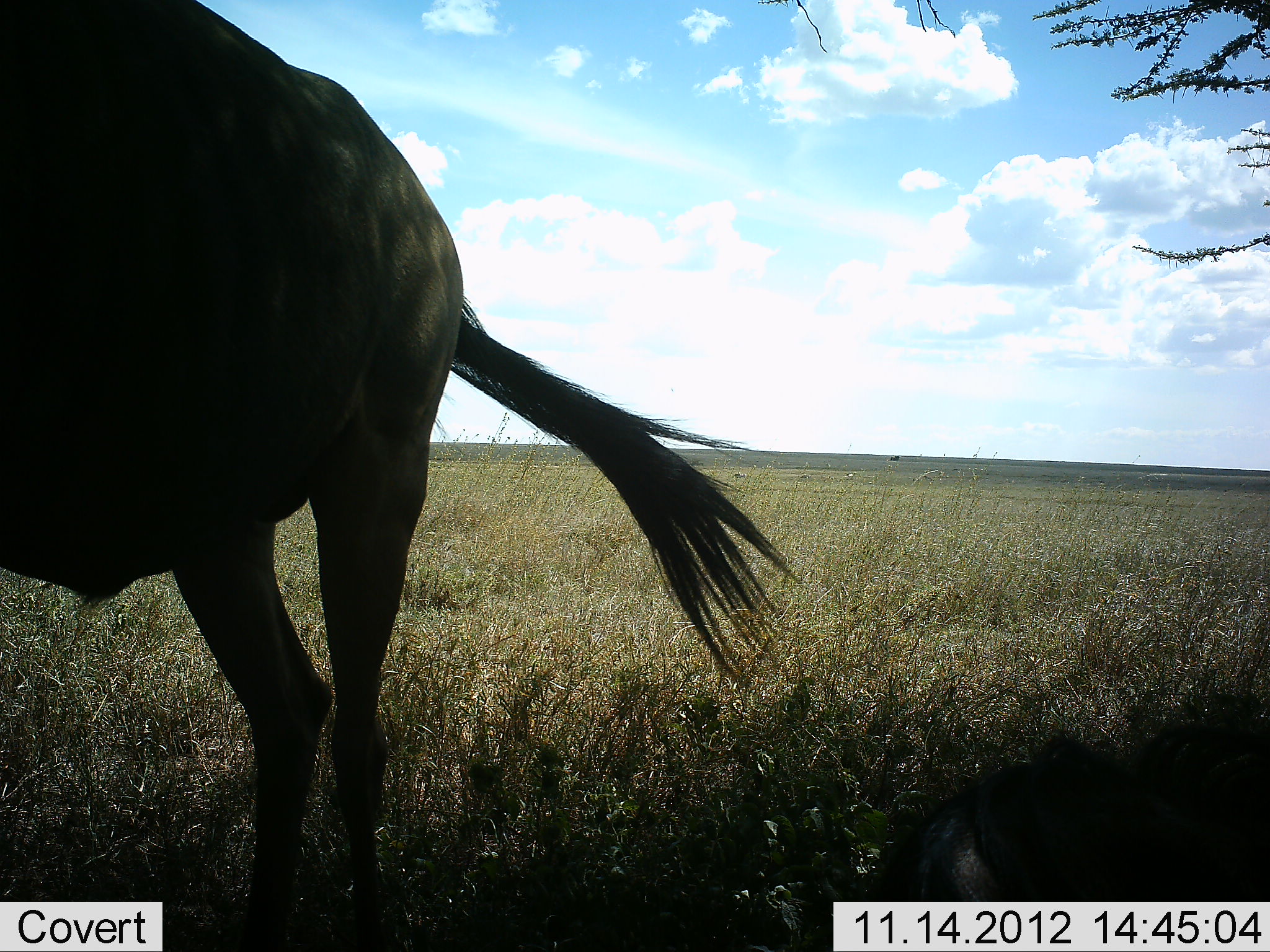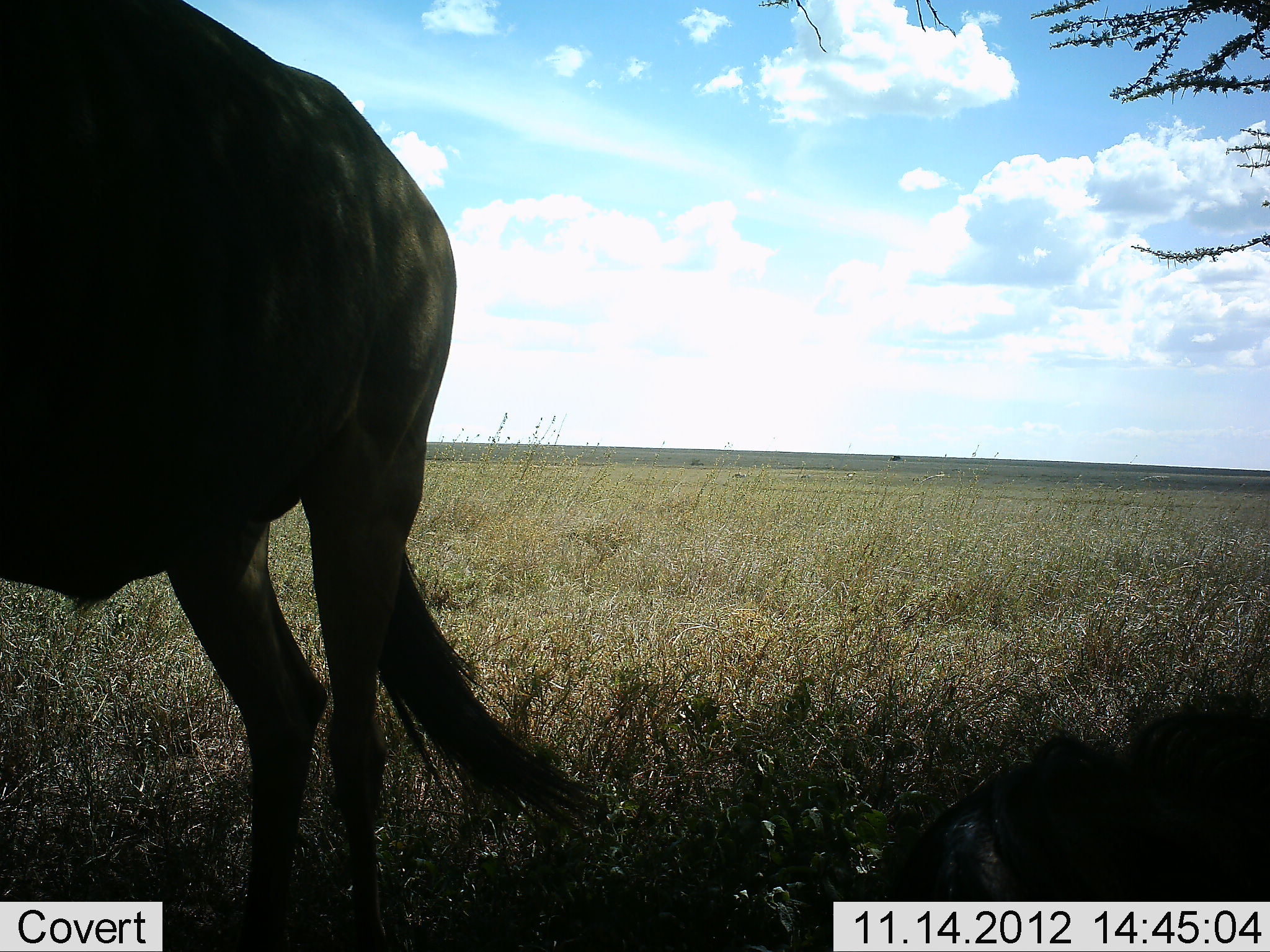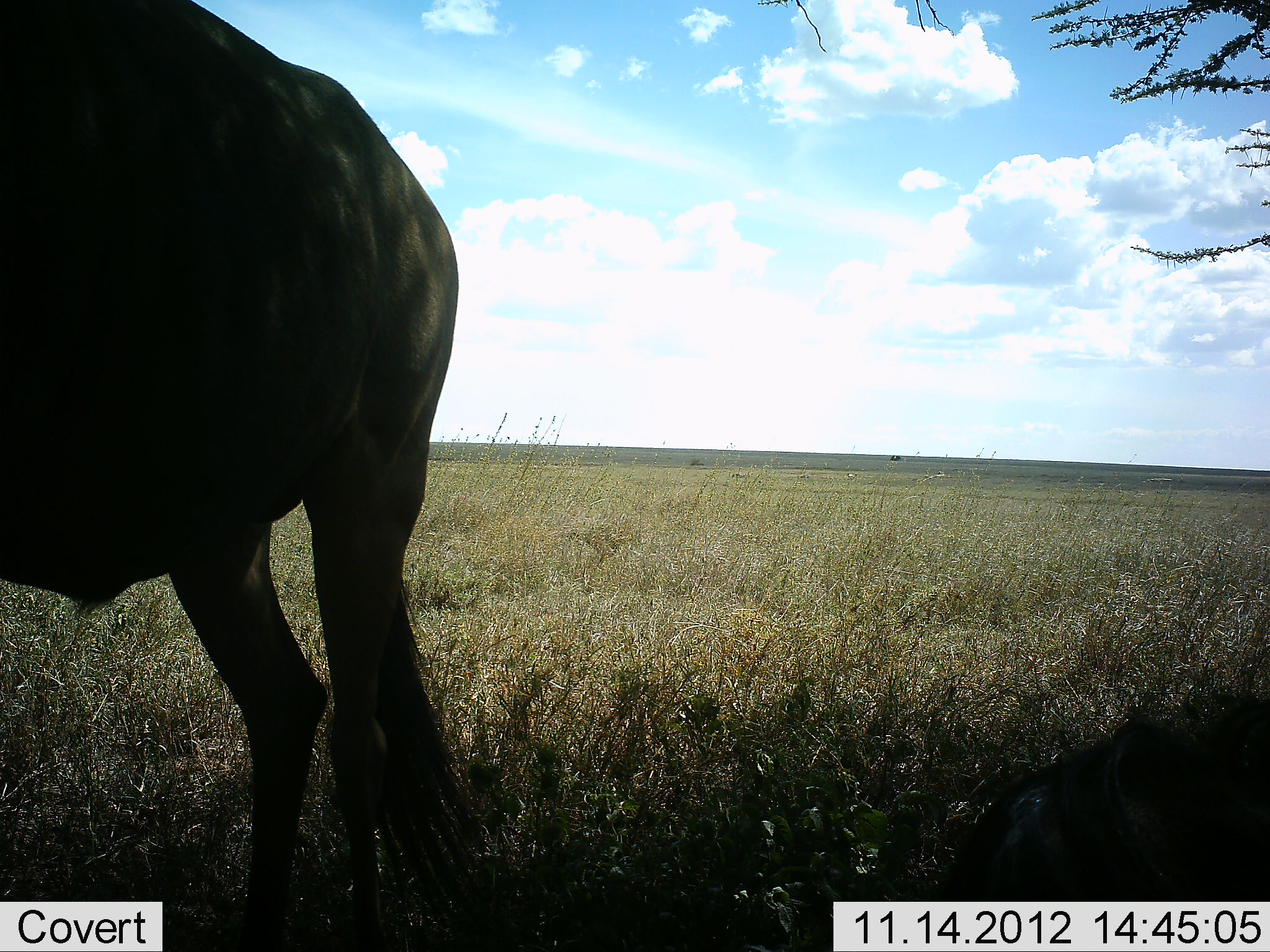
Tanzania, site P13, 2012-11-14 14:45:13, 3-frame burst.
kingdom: Animalia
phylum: Chordata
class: Mammalia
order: Artiodactyla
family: Bovidae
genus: Connochaetes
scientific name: Connochaetes taurinus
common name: blue wildebeest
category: wildebeest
Wildebeest (blue wildebeest) (Connochaetes taurinus), count 2. Behavior (volunteer vote fractions): standing 90%, resting 50%, moving 0%, interacting 0%. Young present (vote fraction): 0%. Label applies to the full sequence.